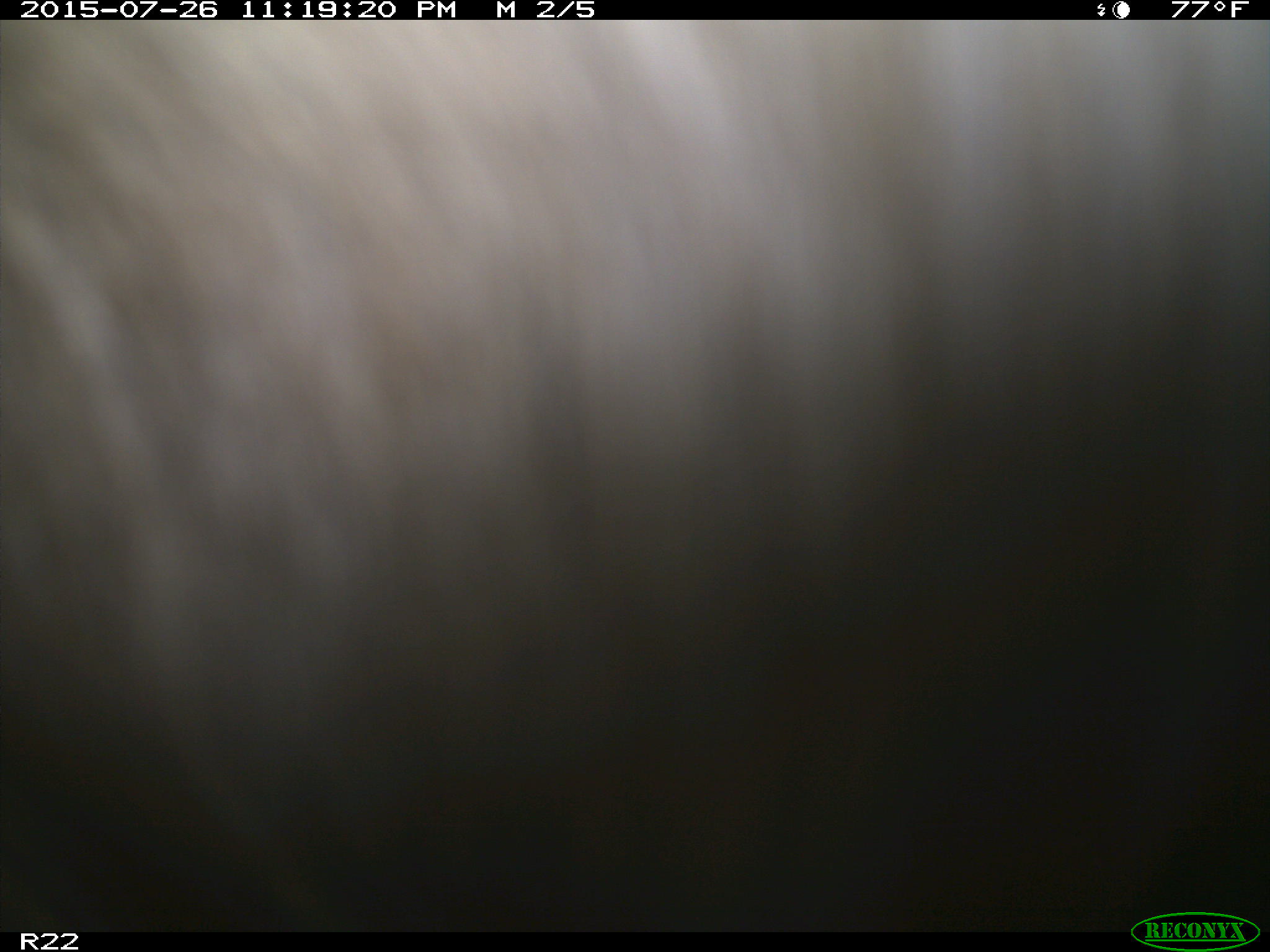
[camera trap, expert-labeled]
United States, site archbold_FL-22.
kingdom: Animalia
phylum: Chordata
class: Mammalia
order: Artiodactyla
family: Bovidae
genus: Bos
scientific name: Bos taurus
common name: domestic cow